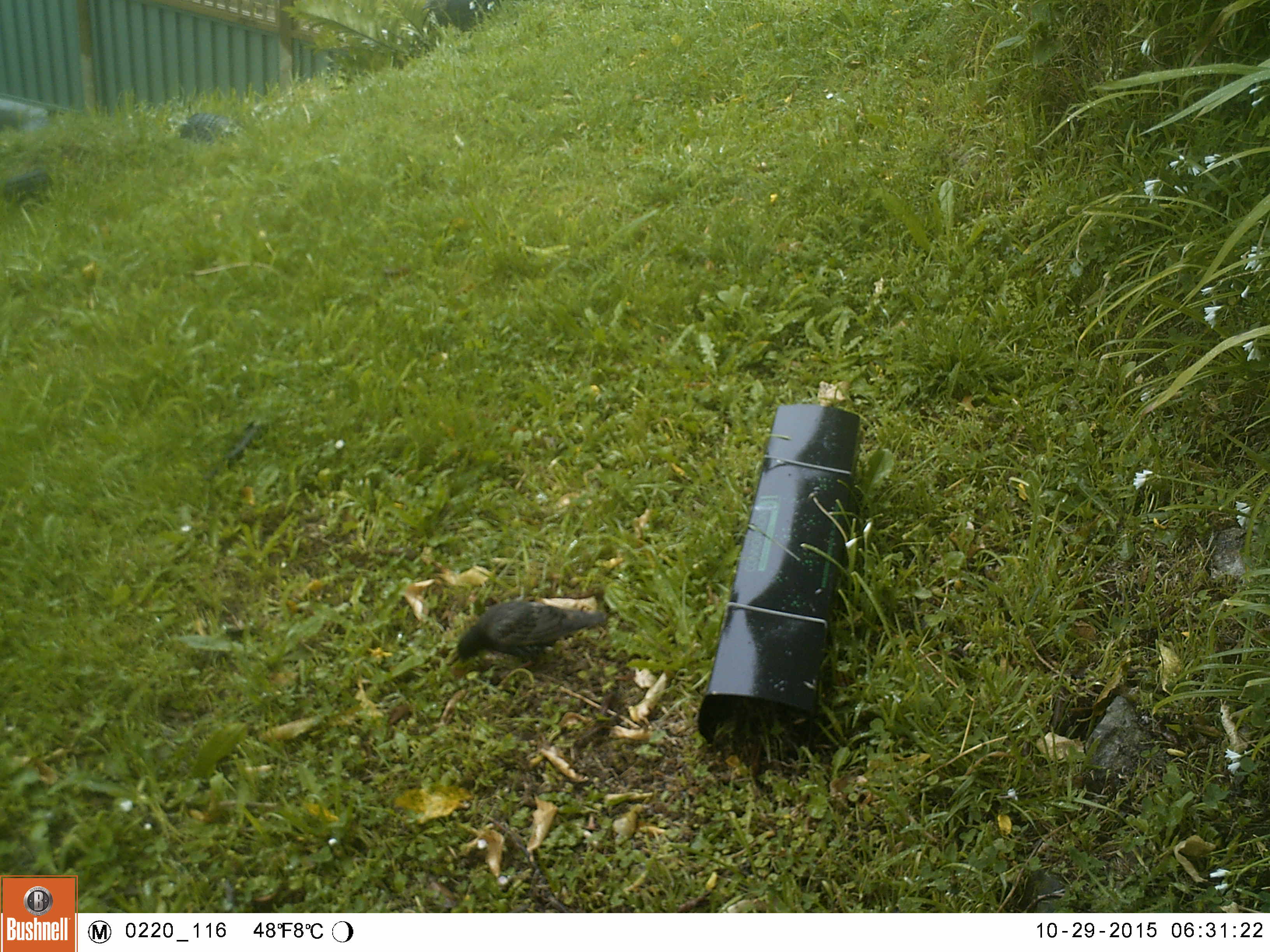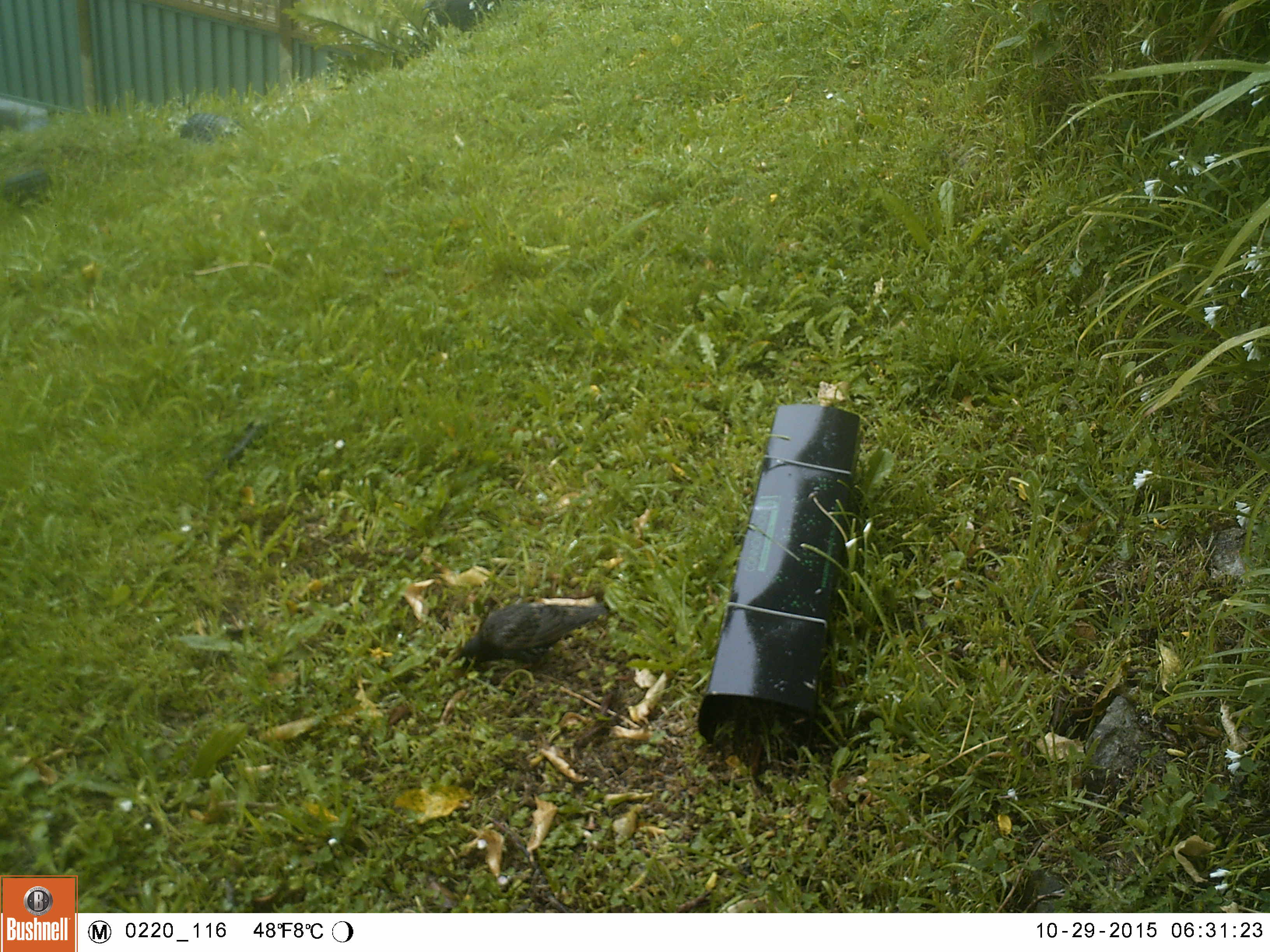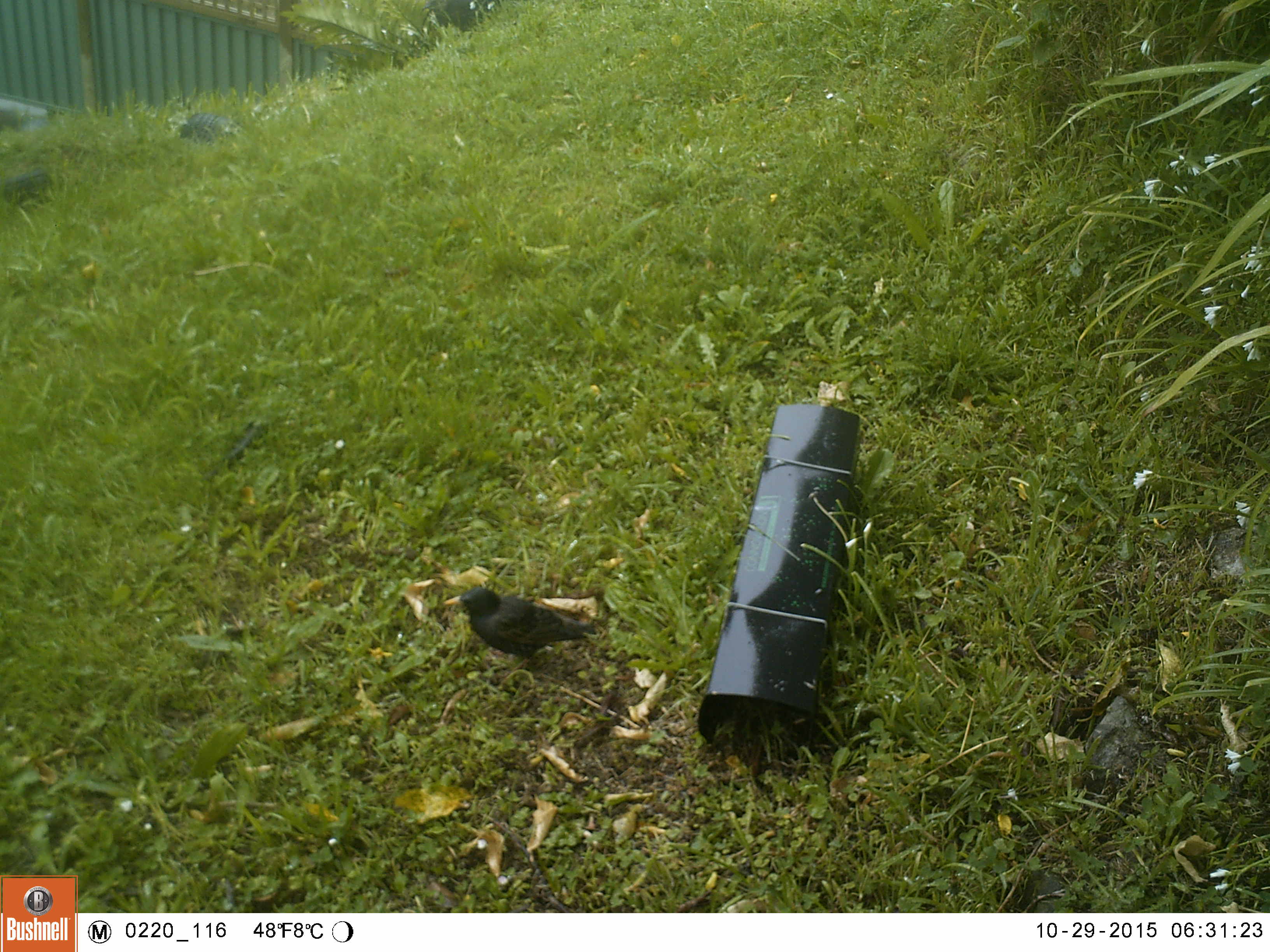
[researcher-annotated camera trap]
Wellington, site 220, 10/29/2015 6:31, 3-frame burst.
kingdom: Animalia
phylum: Chordata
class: Aves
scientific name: Aves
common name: bird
Bird (Aves).